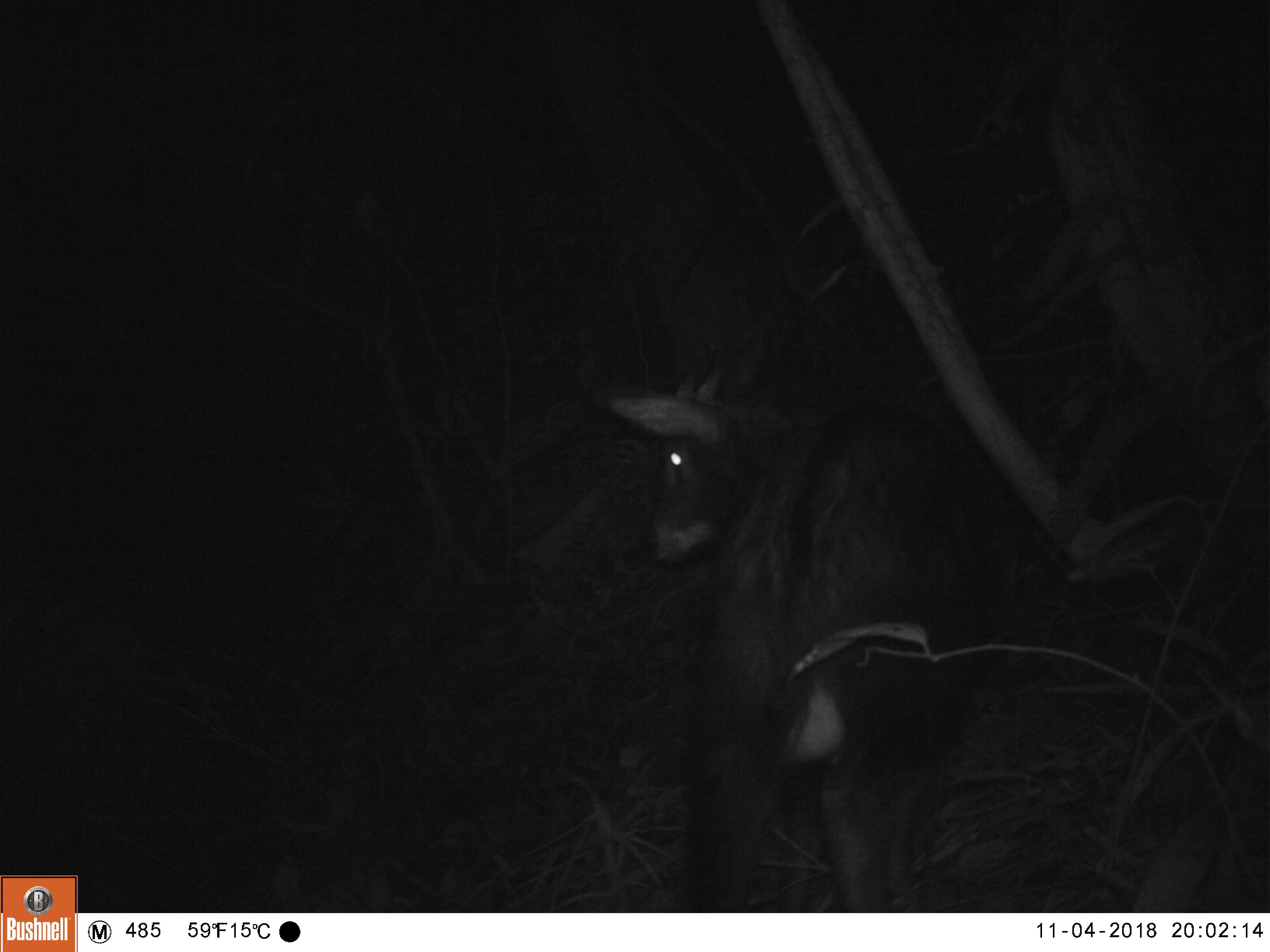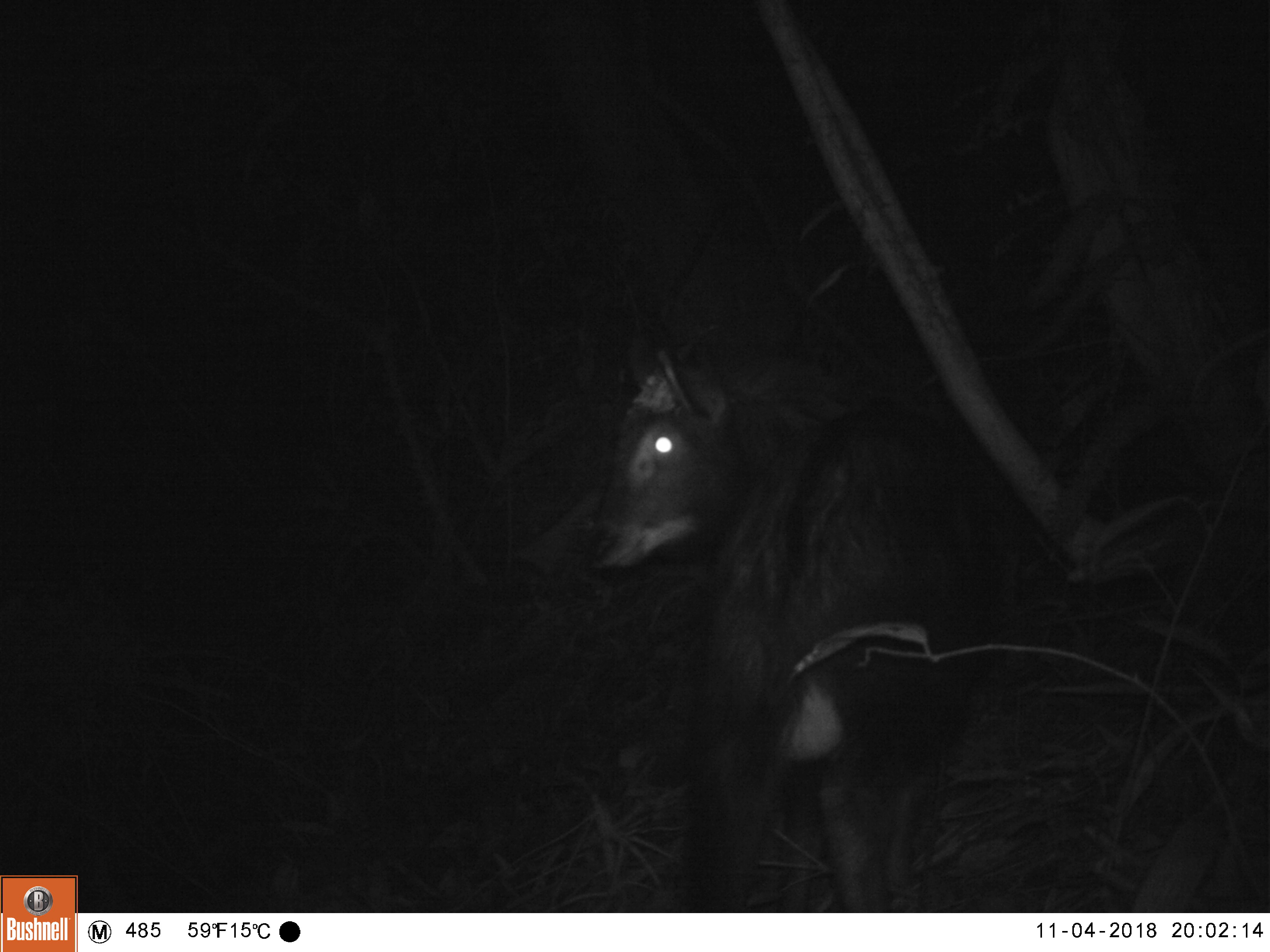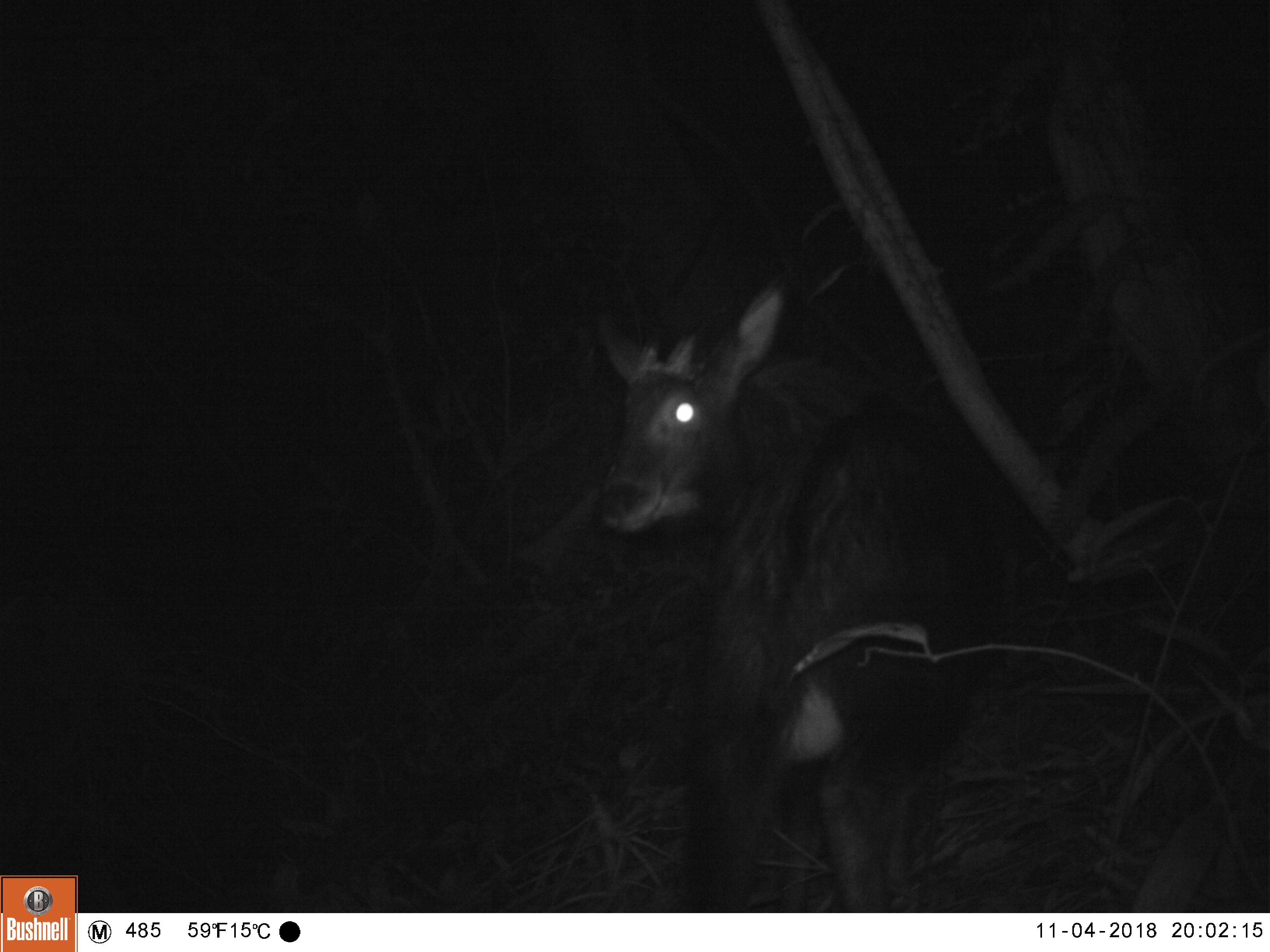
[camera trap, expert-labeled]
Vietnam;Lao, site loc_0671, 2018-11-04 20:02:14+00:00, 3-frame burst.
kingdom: Animalia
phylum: Chordata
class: Mammalia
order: Artiodactyla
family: Bovidae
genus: Capricornis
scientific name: Capricornis sumatraensis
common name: chinese serow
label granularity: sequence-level